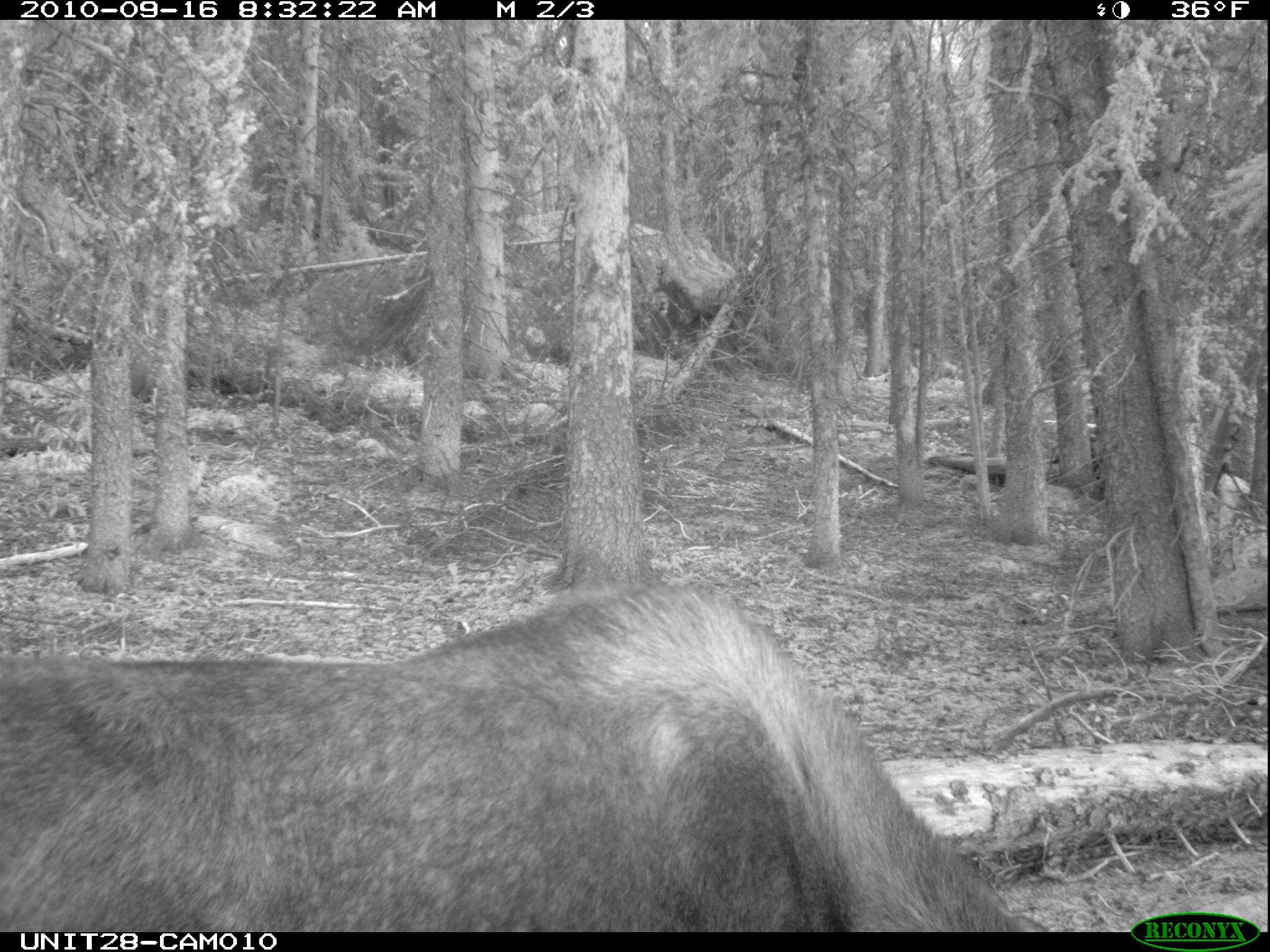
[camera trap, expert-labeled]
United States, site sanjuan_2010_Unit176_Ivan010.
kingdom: Animalia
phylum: Chordata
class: Mammalia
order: Artiodactyla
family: Cervidae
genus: Alces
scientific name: Alces alces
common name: moose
Alces alces (moose).